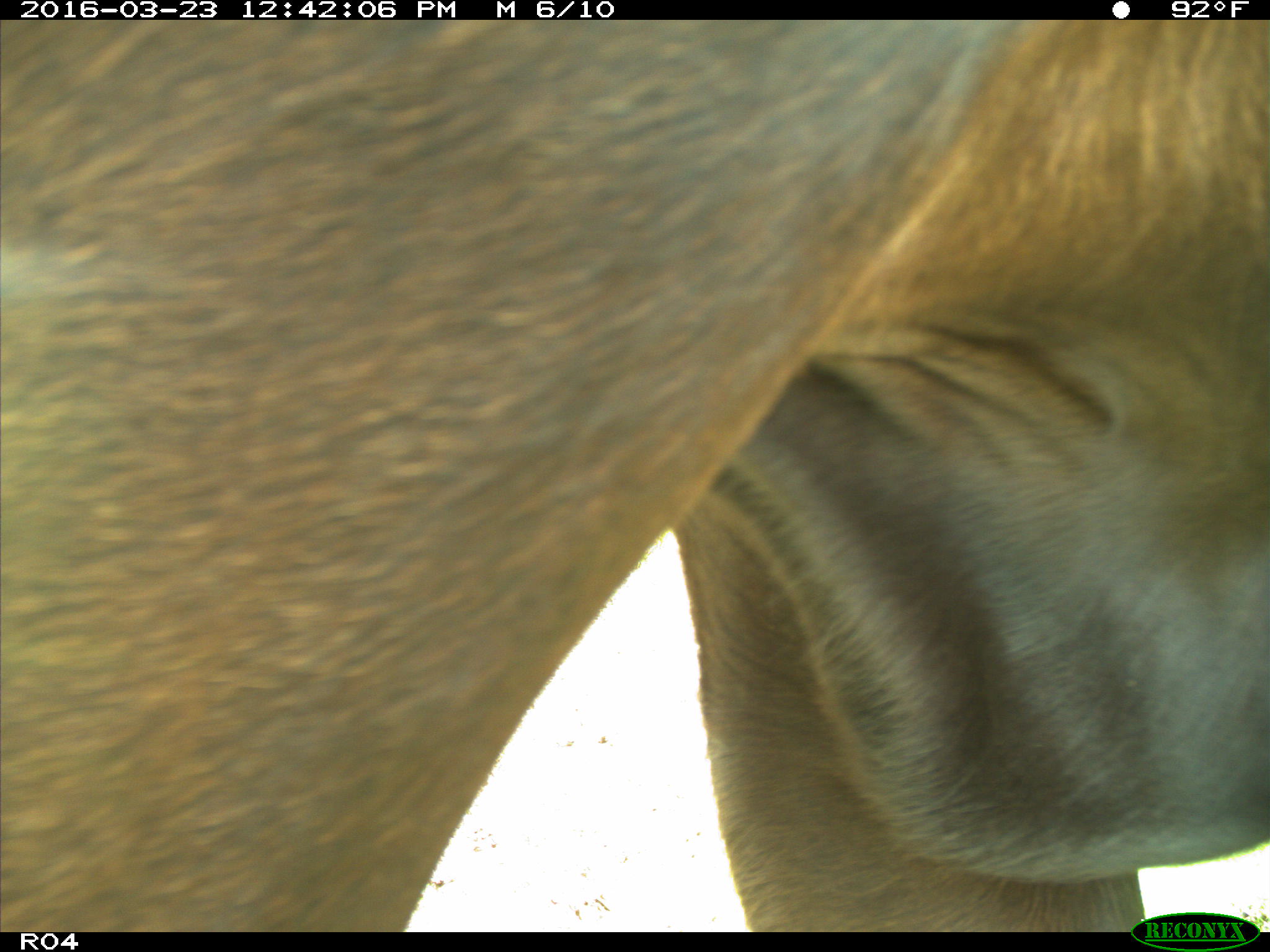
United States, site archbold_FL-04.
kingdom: Animalia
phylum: Chordata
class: Mammalia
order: Artiodactyla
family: Bovidae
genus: Bos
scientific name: Bos taurus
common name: domestic cow